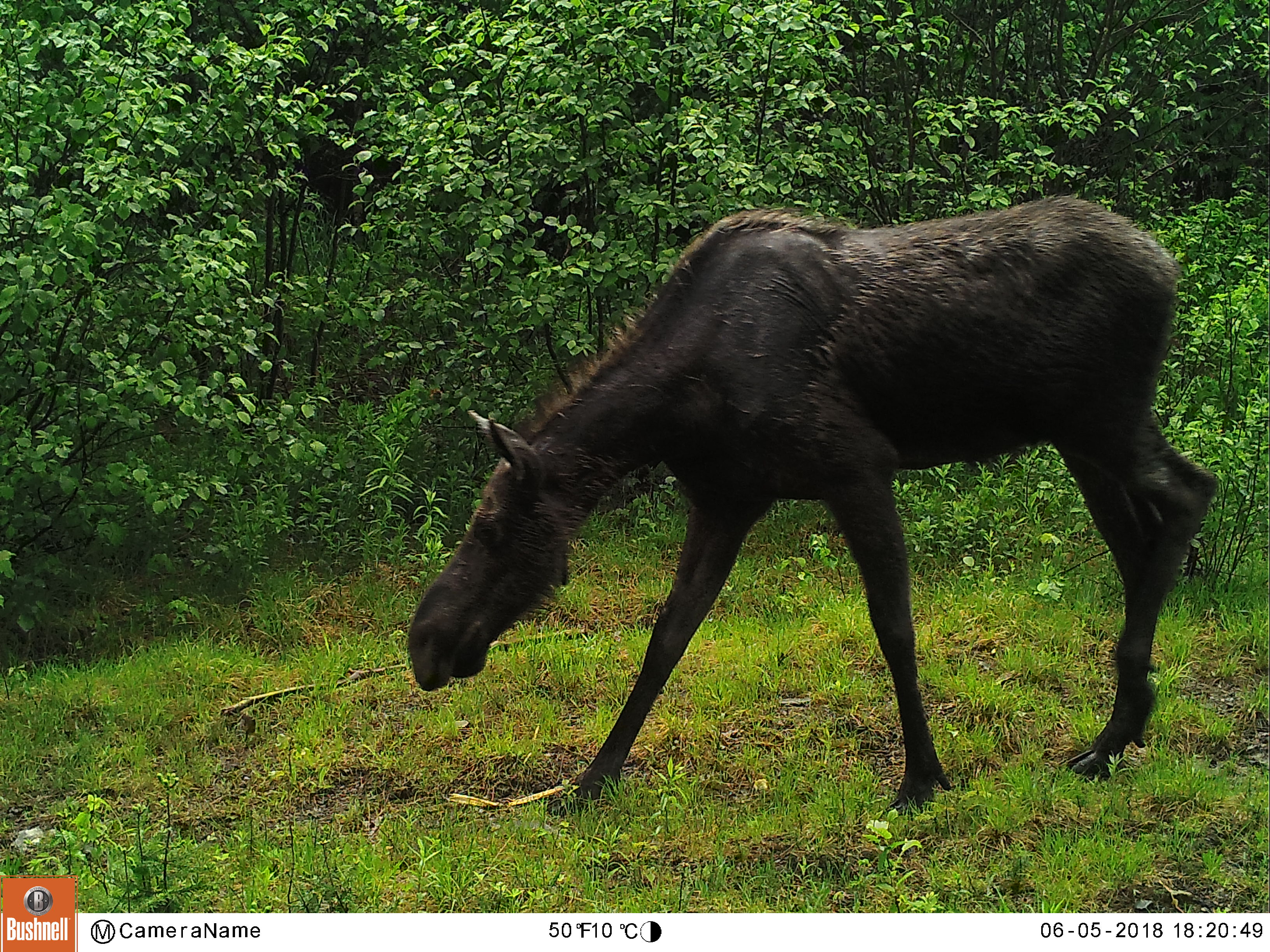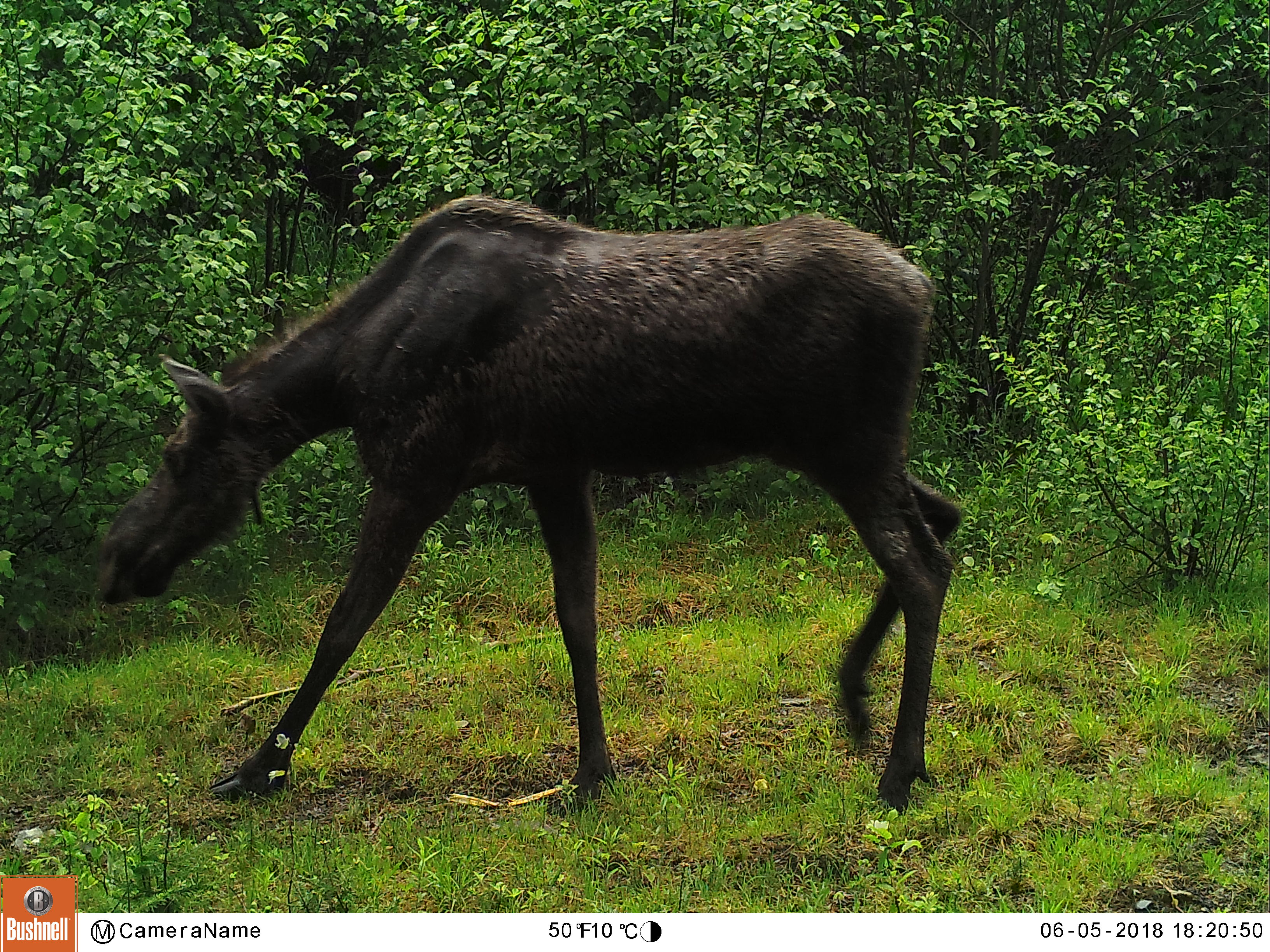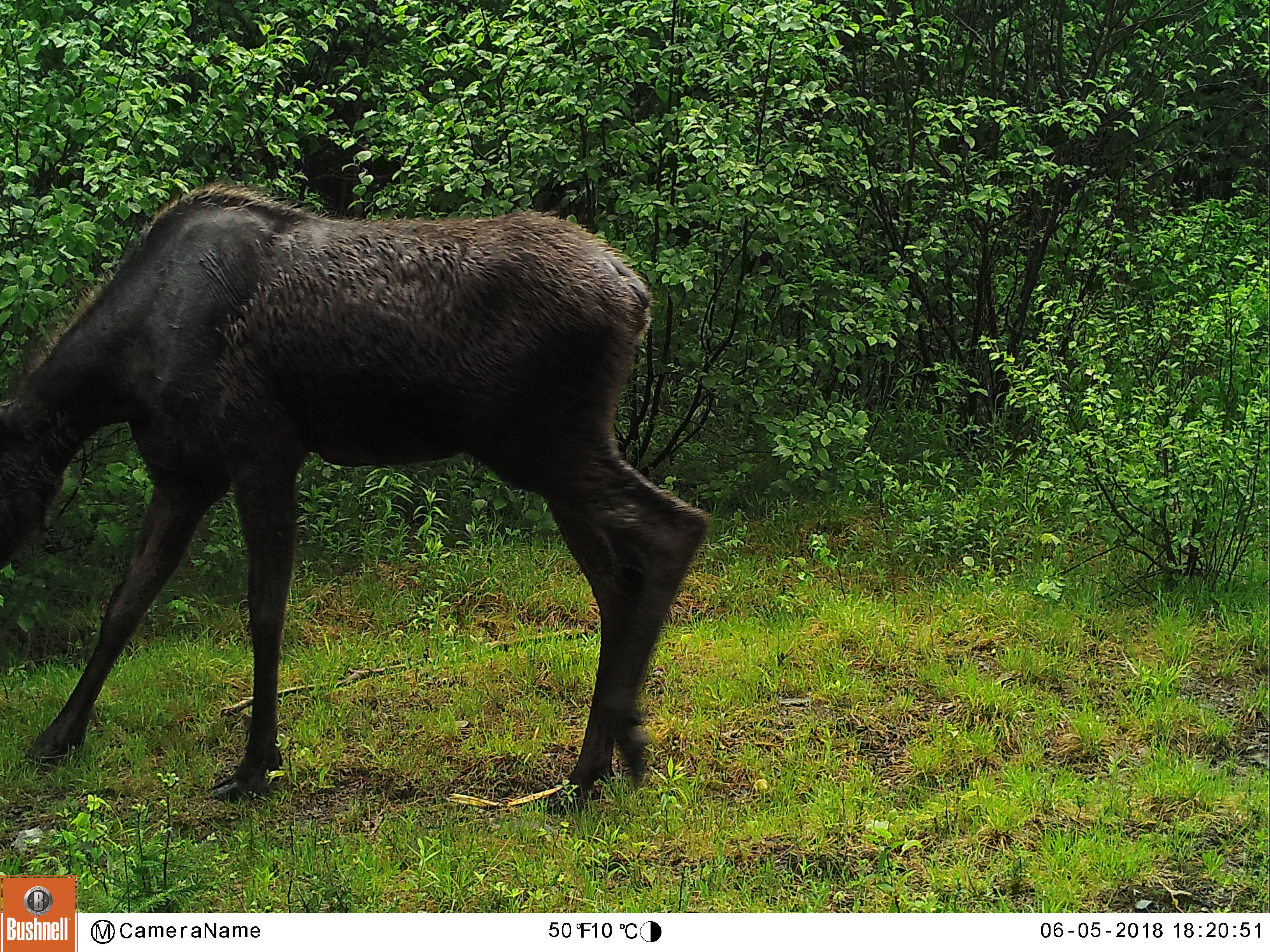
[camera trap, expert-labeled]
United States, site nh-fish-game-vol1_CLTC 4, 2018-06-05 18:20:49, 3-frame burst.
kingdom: Animalia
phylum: Chordata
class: Mammalia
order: Artiodactyla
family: Cervidae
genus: Alces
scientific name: Alces alces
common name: moose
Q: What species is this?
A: Moose (Alces alces).